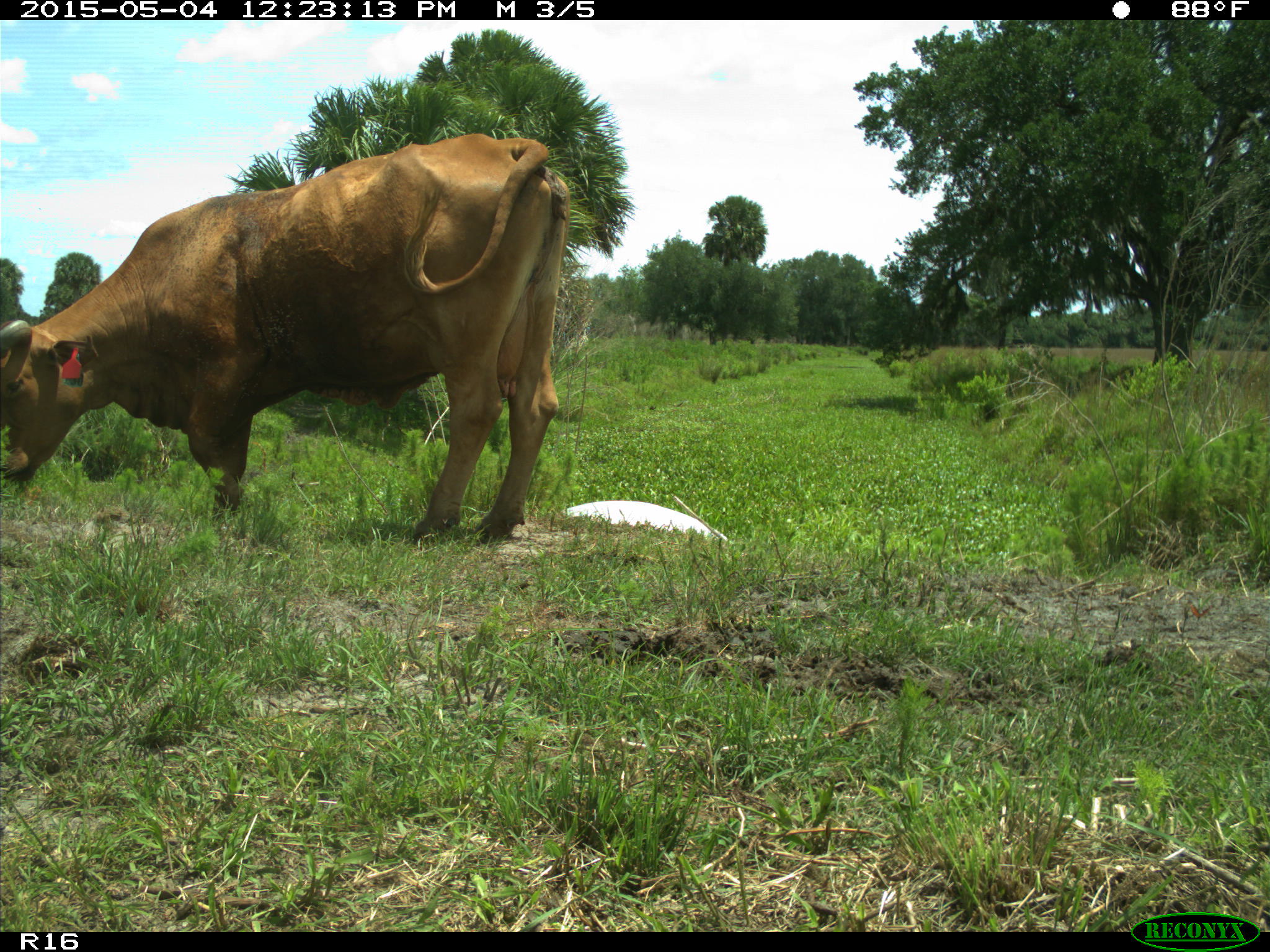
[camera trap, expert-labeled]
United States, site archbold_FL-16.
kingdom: Animalia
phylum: Chordata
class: Mammalia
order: Artiodactyla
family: Bovidae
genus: Bos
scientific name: Bos taurus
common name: domestic cow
Bos taurus (domestic cow).